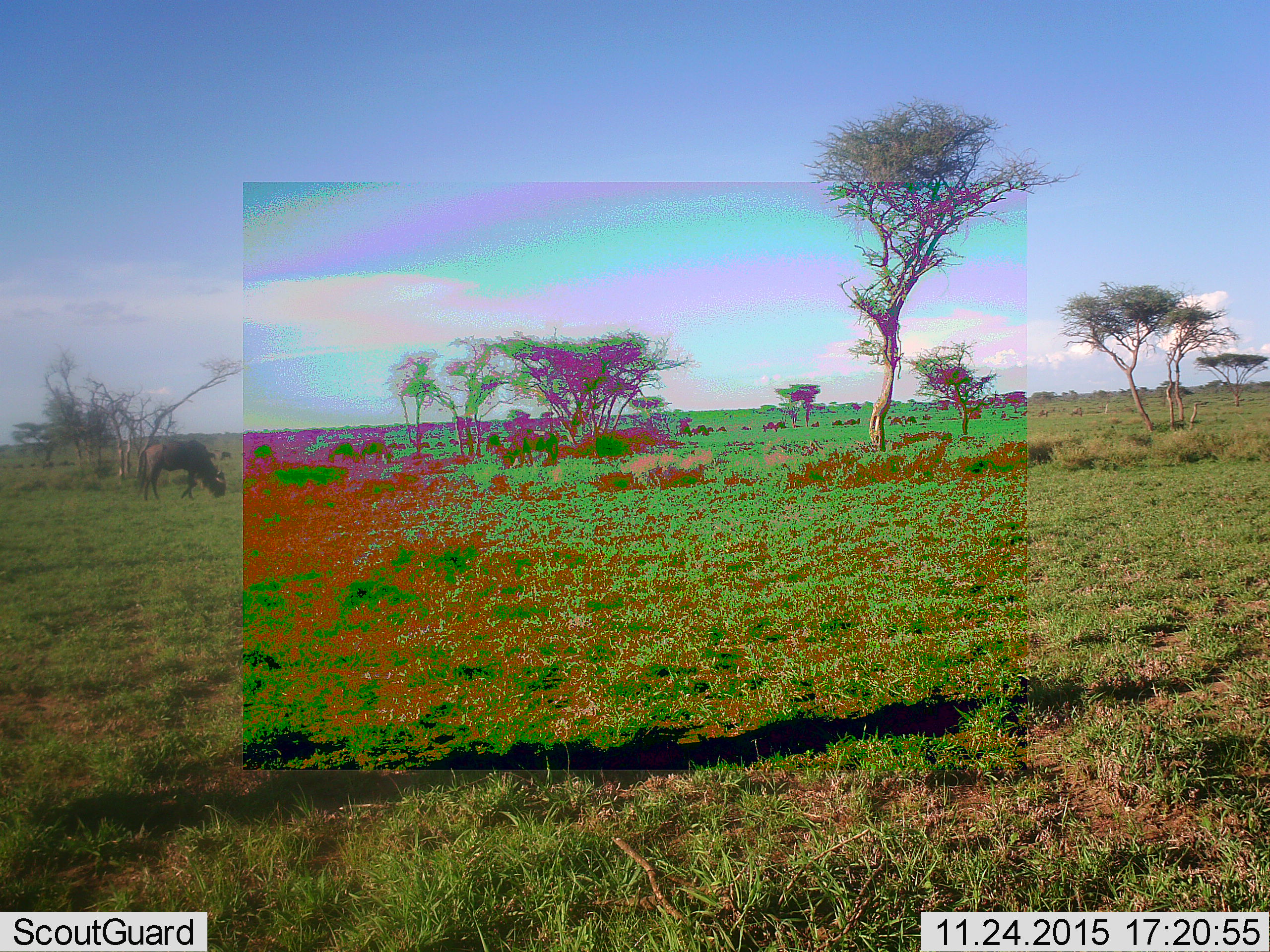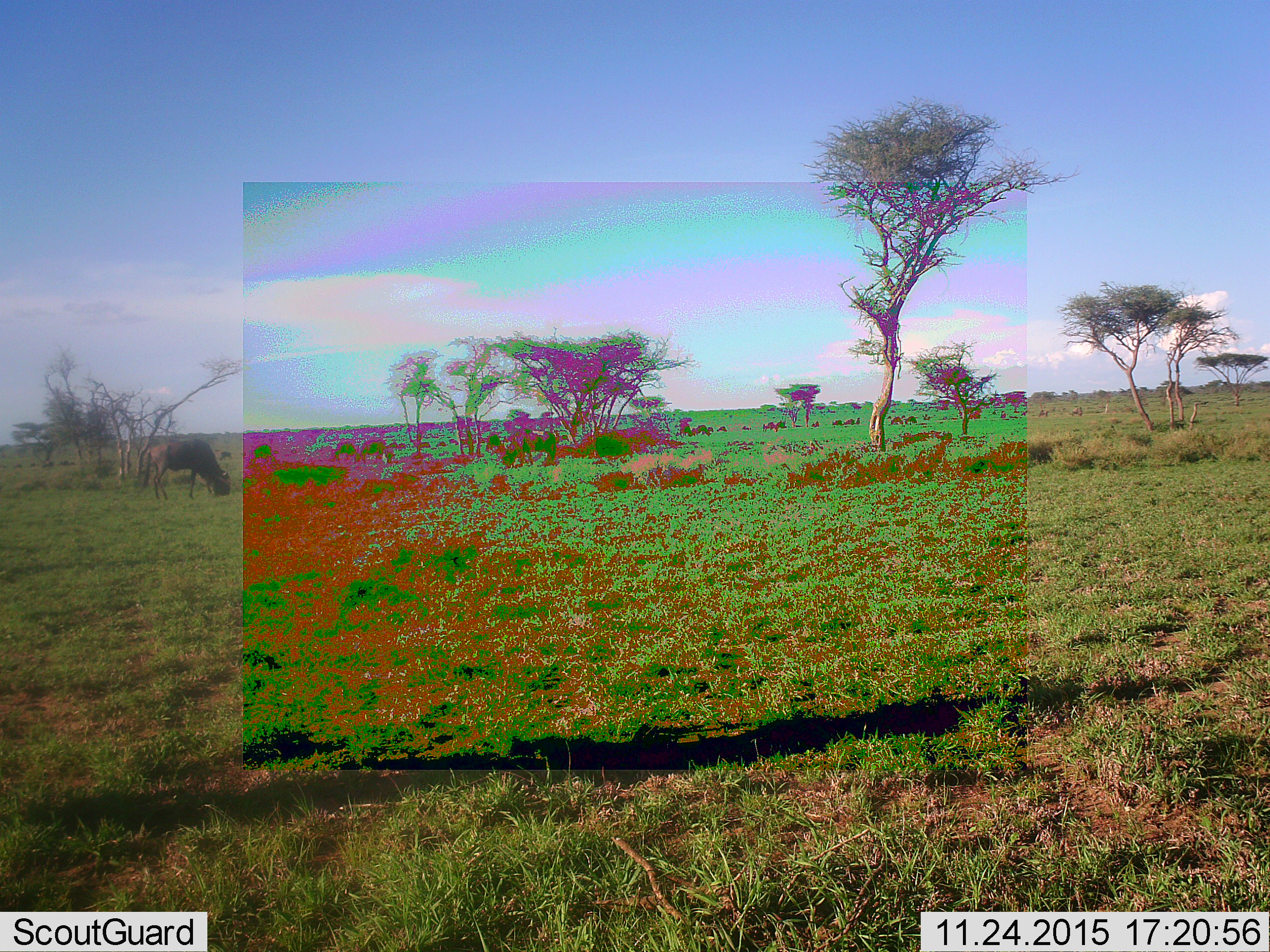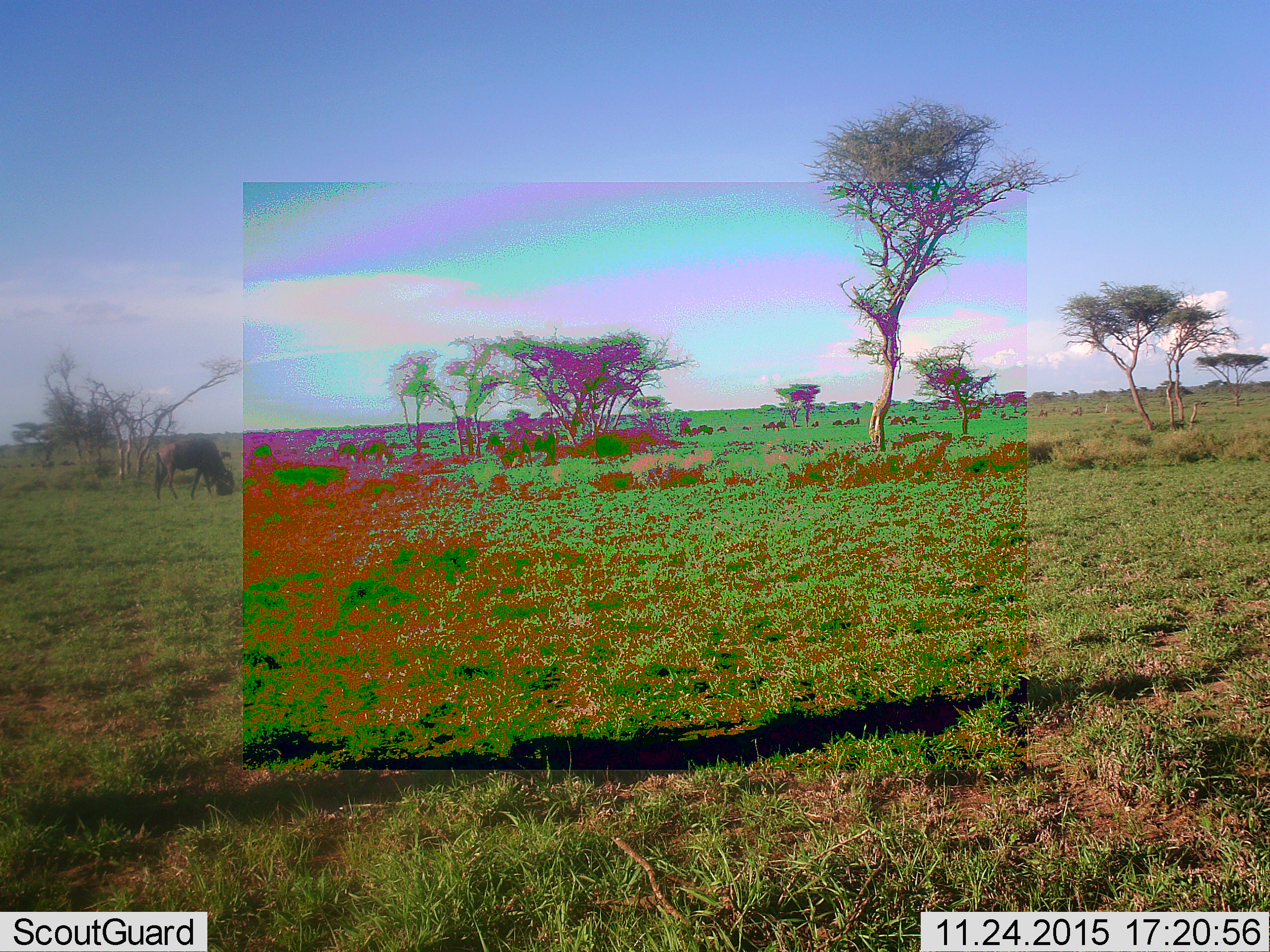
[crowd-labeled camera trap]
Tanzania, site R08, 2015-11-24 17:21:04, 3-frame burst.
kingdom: Animalia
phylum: Chordata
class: Mammalia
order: Artiodactyla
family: Bovidae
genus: Connochaetes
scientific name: Connochaetes taurinus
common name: blue wildebeest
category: wildebeest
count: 1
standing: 44%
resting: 11%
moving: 44%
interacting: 0%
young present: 11%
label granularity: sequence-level